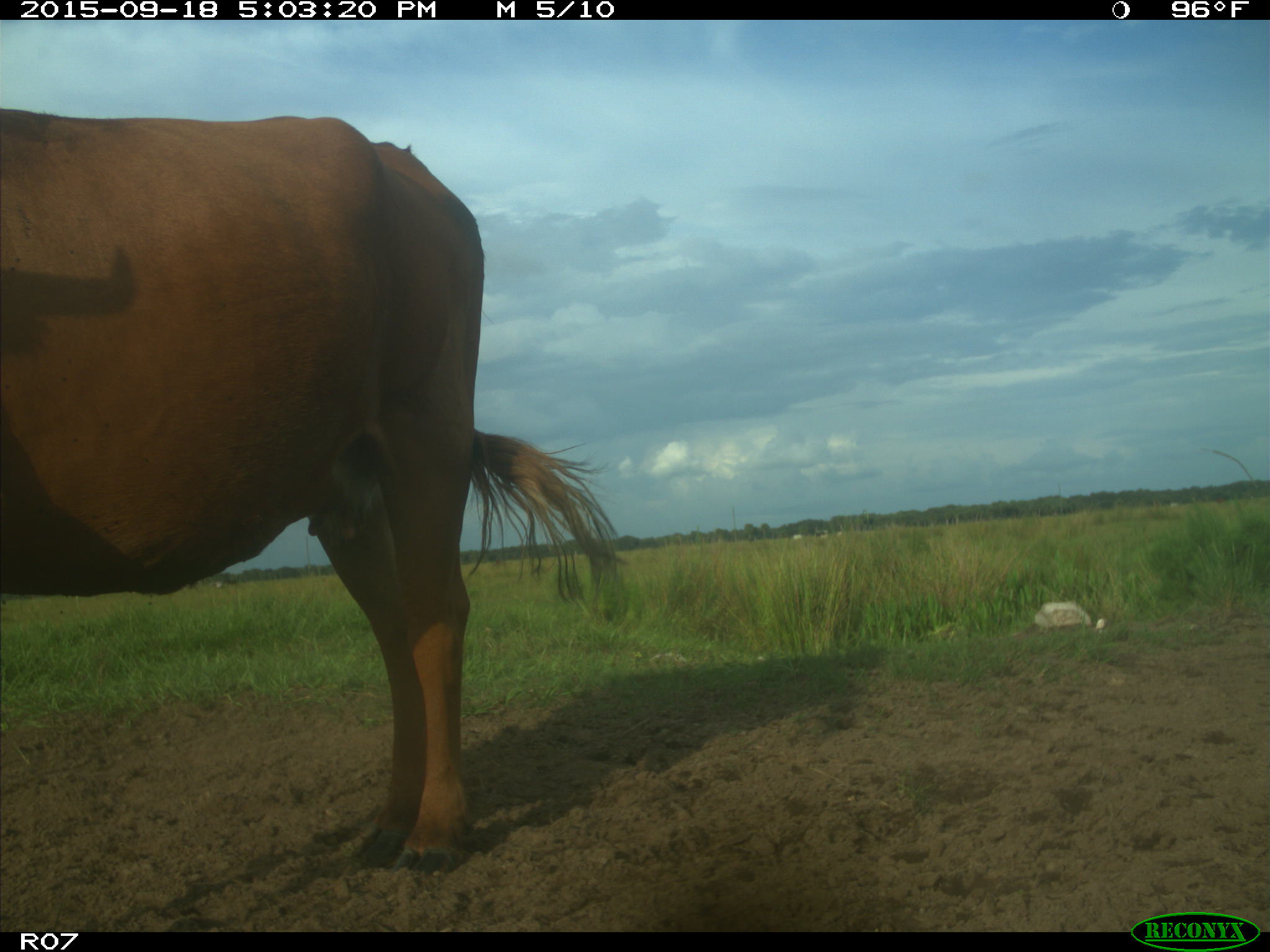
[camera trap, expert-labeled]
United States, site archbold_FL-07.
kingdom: Animalia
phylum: Chordata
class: Mammalia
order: Artiodactyla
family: Bovidae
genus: Bos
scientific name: Bos taurus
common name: domestic cow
Bos taurus (domestic cow).